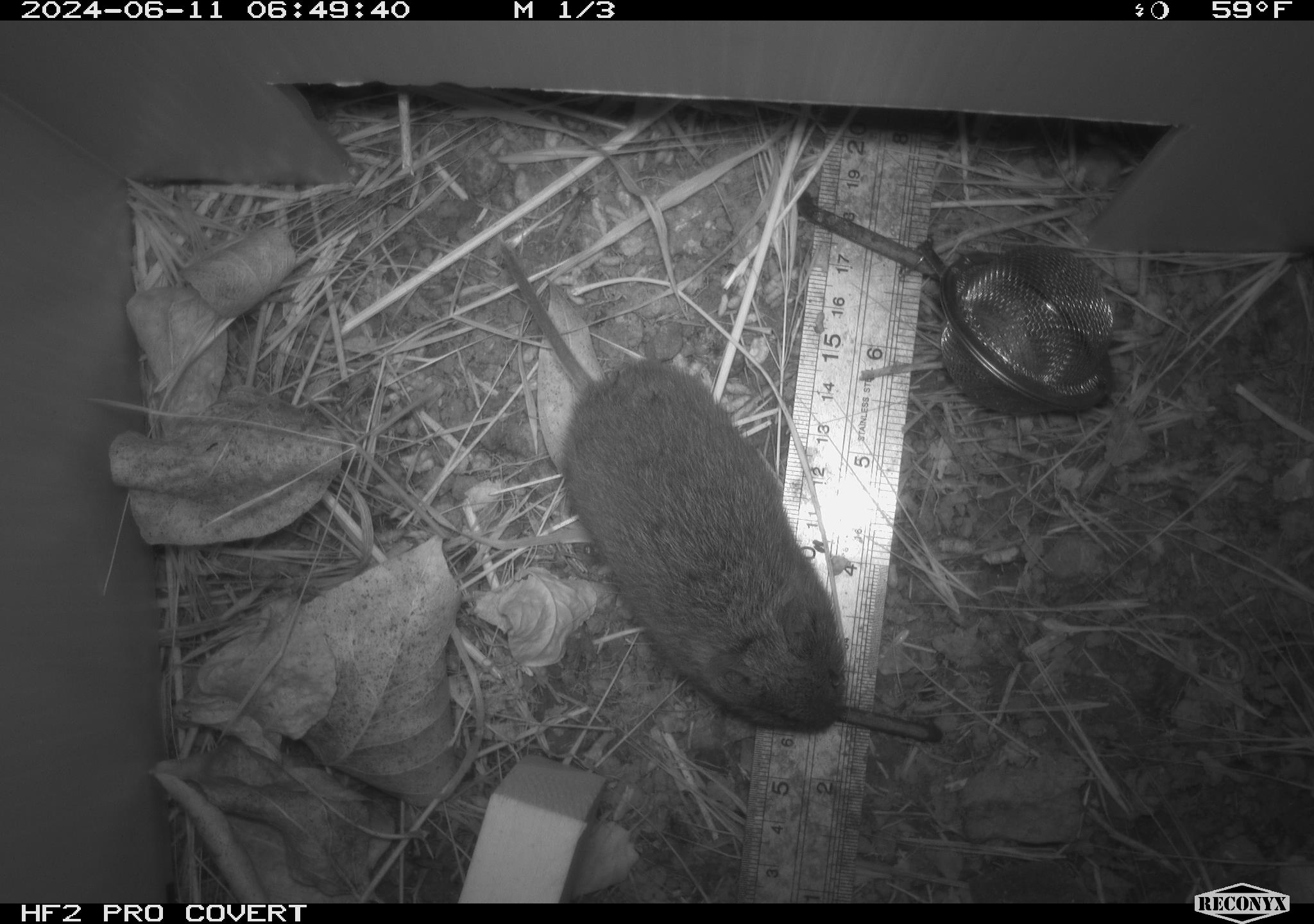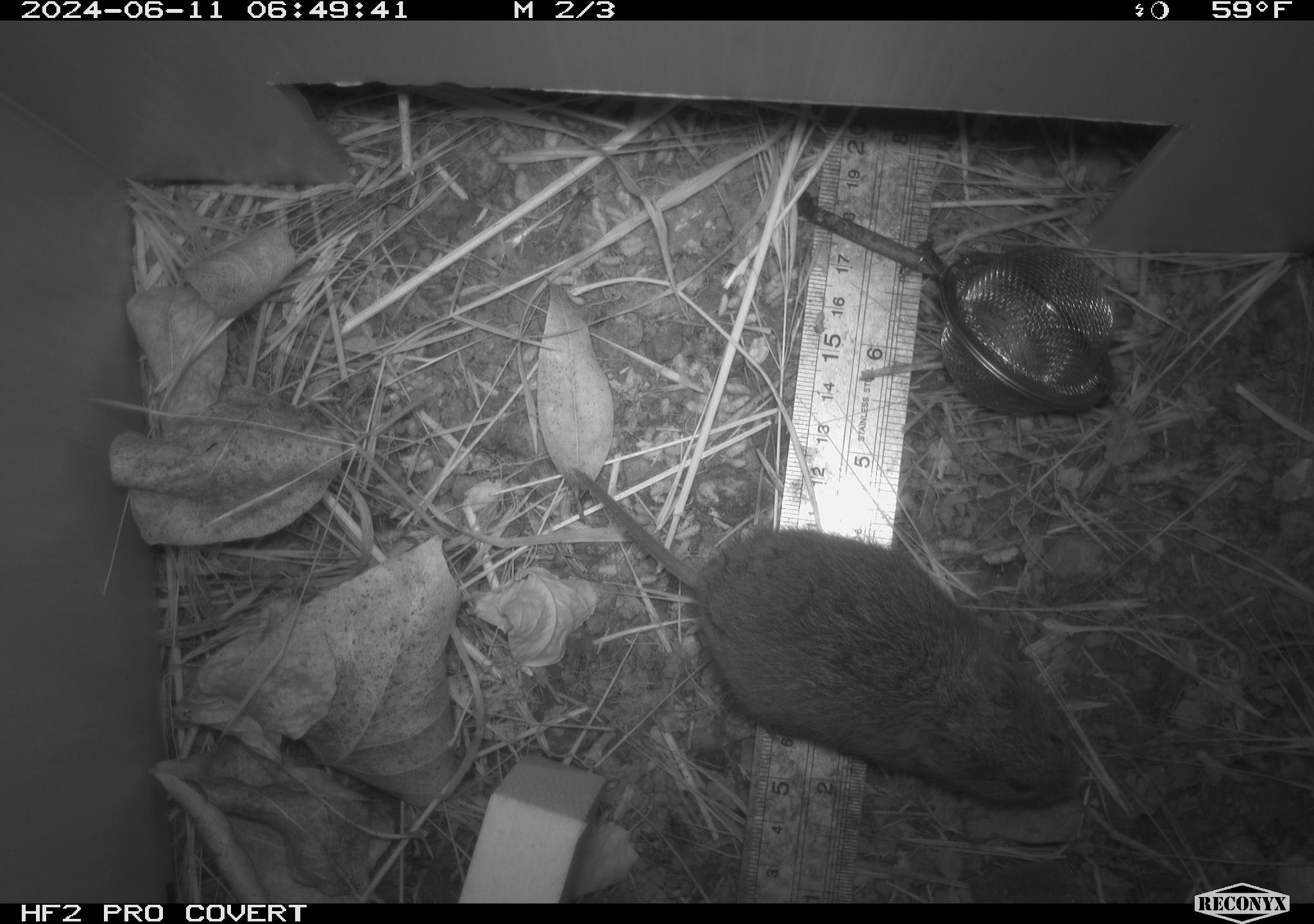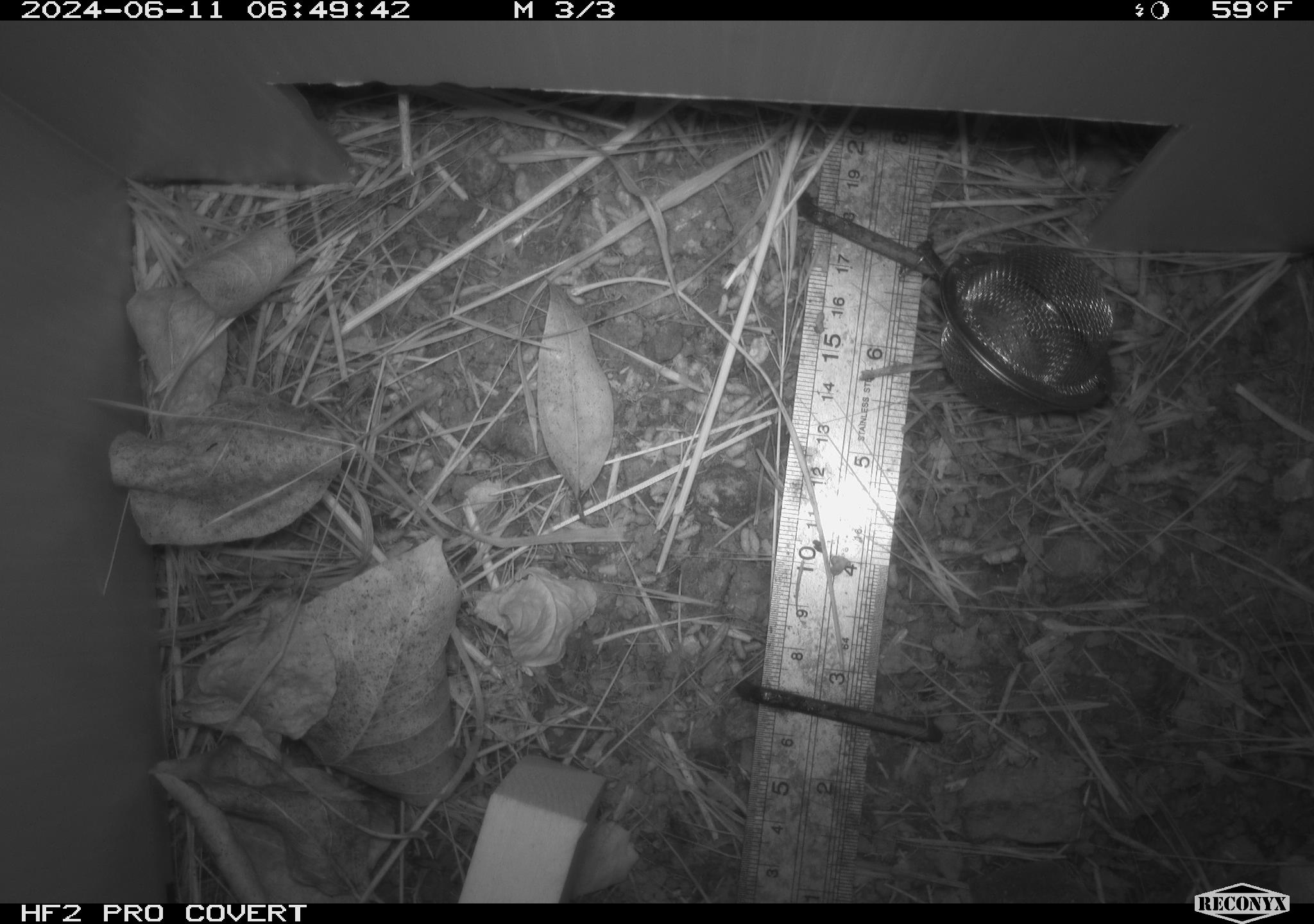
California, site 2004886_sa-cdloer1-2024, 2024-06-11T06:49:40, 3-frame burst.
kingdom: Animalia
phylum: Chordata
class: Mammalia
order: Rodentia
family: Cricetidae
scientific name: Arvicolinae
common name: voles, lemmings, and muskrats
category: arvicolinae subfamily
Arvicolinae subfamily (voles, lemmings, and muskrats) (Arvicolinae).